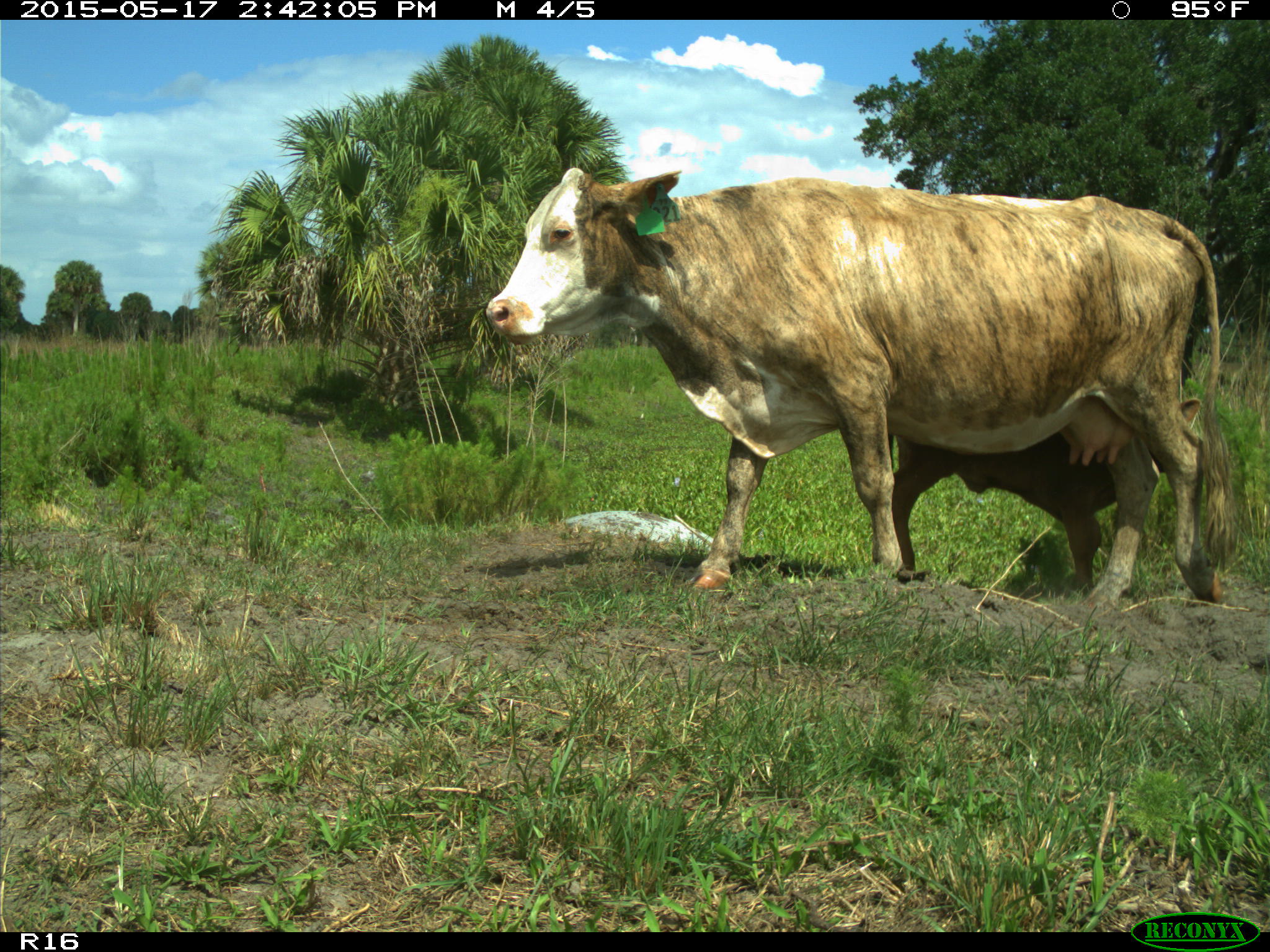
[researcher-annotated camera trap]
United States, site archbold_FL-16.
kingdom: Animalia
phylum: Chordata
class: Mammalia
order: Artiodactyla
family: Bovidae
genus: Bos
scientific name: Bos taurus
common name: domestic cow